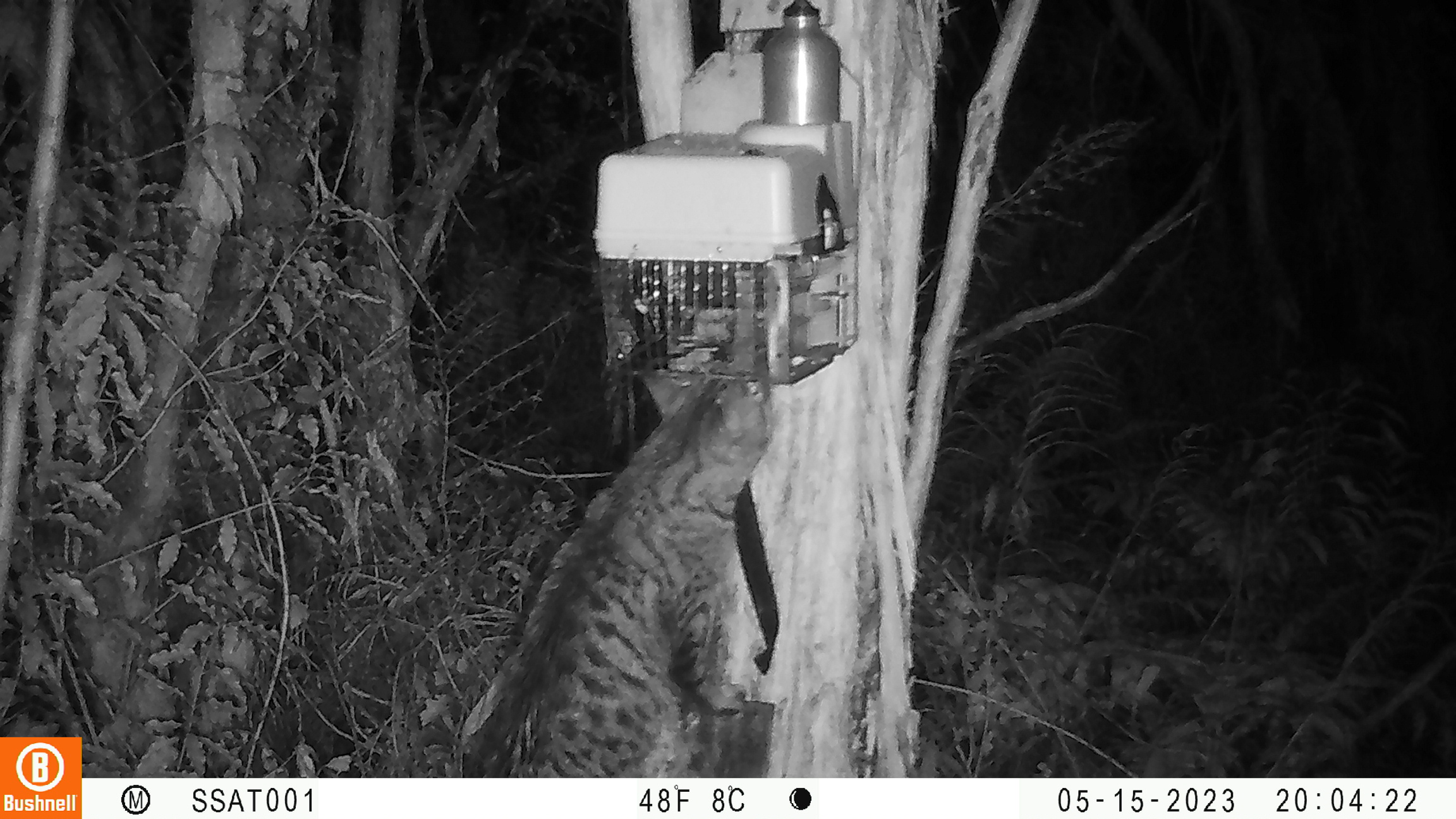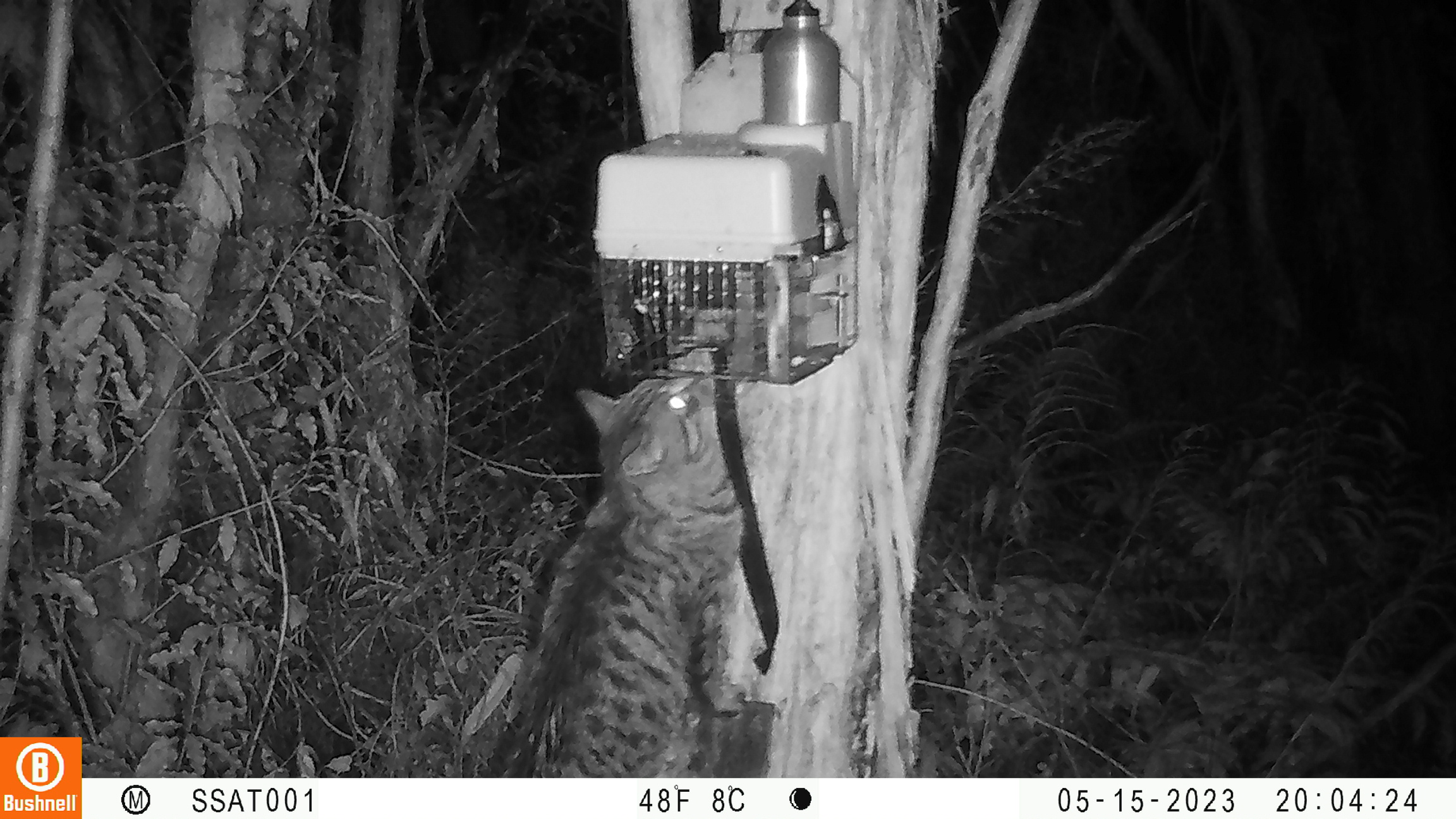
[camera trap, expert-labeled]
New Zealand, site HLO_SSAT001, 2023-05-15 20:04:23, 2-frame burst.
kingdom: Animalia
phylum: Chordata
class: Mammalia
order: Carnivora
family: Felidae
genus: Felis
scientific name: Felis catus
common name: domestic cat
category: cat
Cat (domestic cat) (Felis catus).